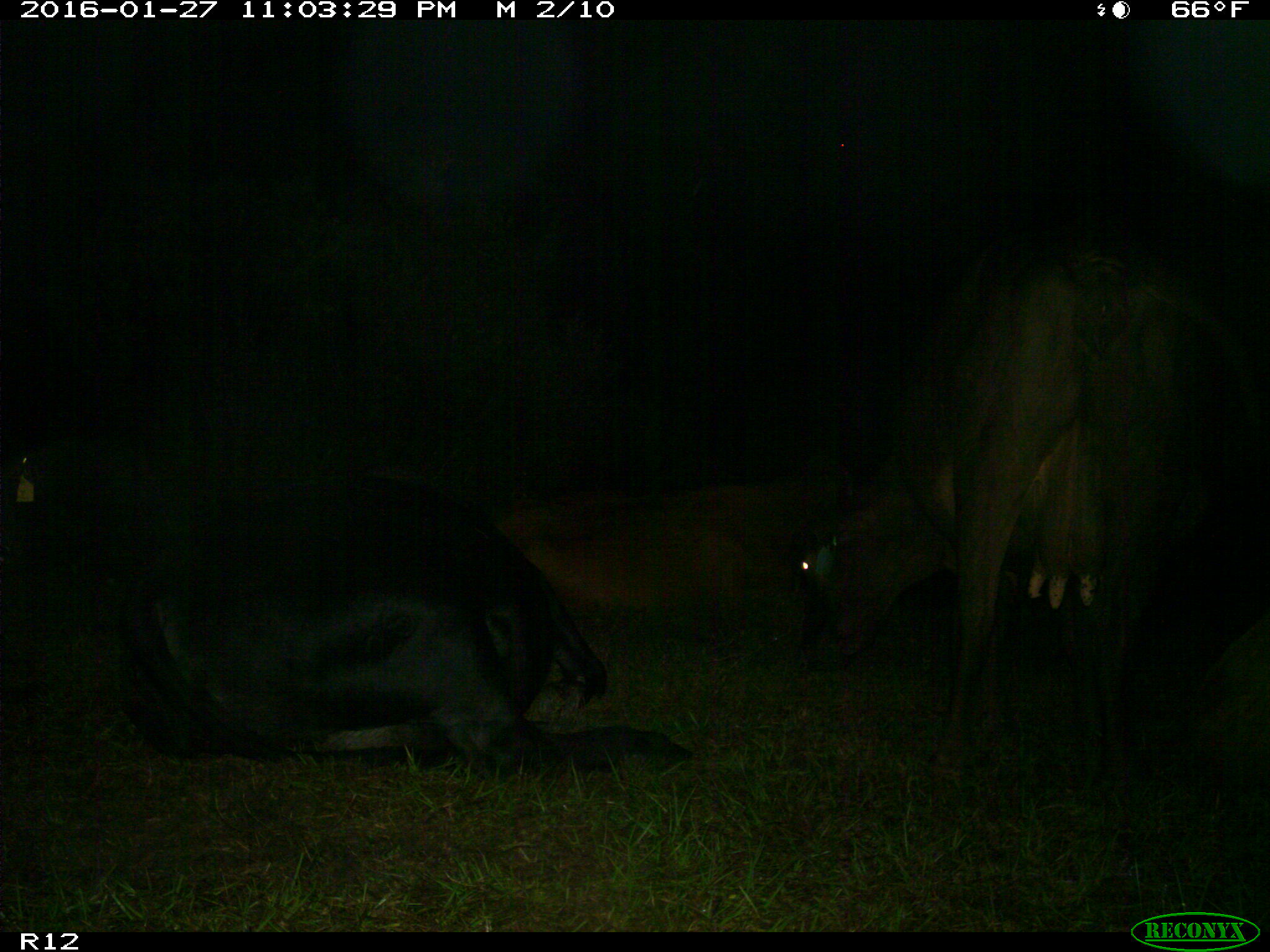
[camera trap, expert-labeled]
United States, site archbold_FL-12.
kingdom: Animalia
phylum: Chordata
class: Mammalia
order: Artiodactyla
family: Bovidae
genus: Bos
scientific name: Bos taurus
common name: domestic cow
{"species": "Bos taurus (domestic cow)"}